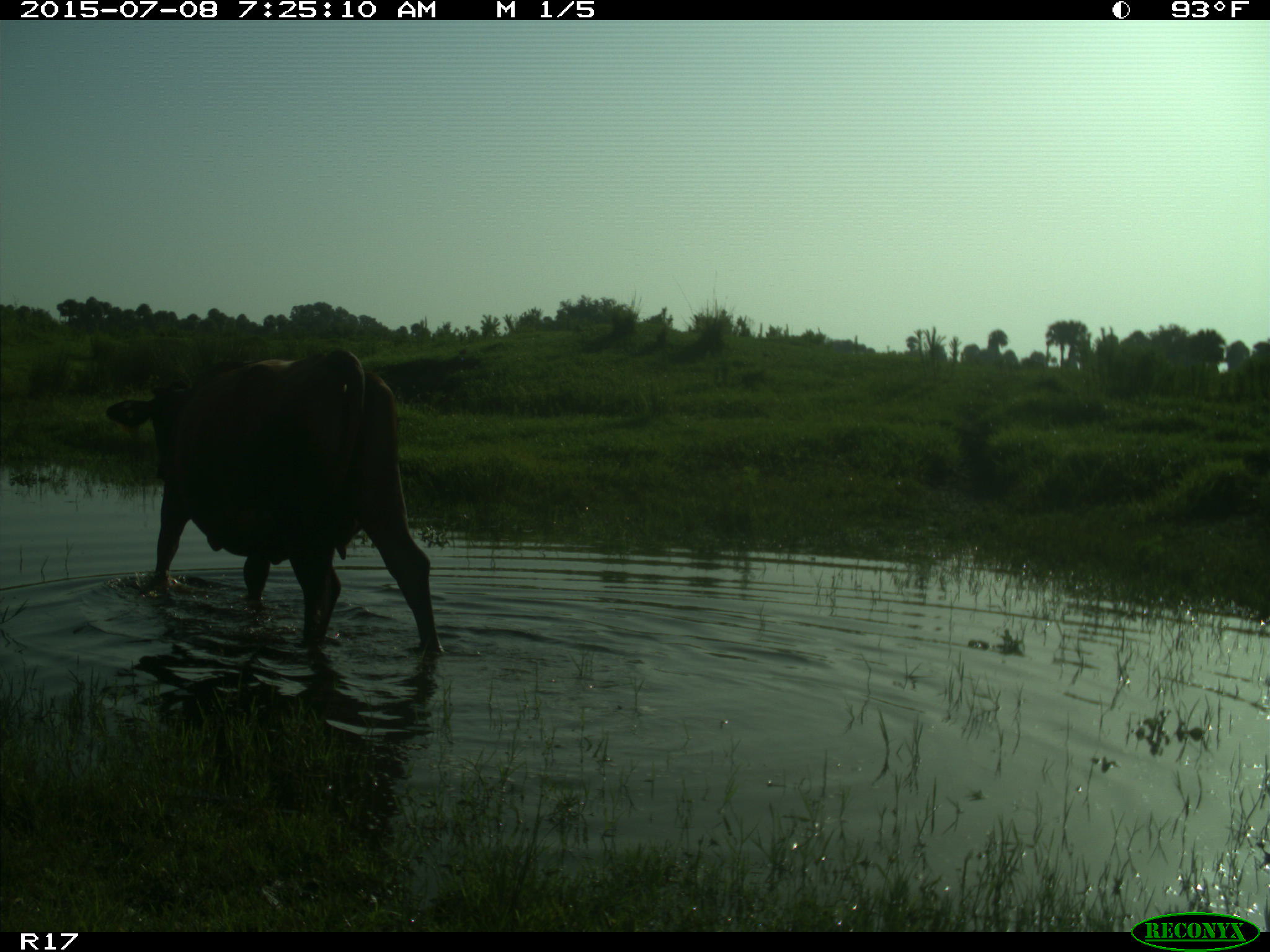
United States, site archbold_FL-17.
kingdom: Animalia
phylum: Chordata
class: Mammalia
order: Artiodactyla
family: Bovidae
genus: Bos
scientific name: Bos taurus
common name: domestic cow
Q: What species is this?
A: Bos taurus (domestic cow).